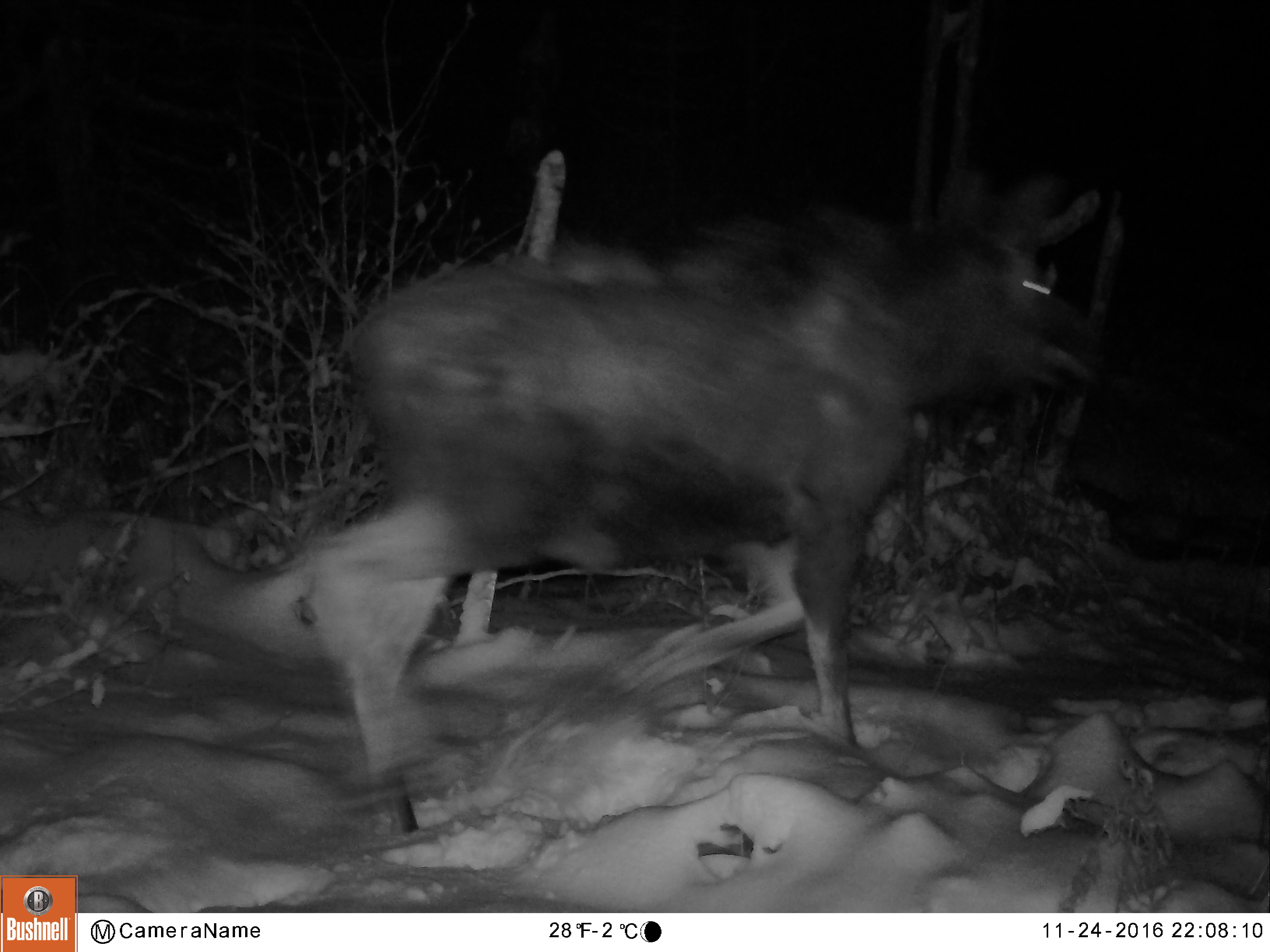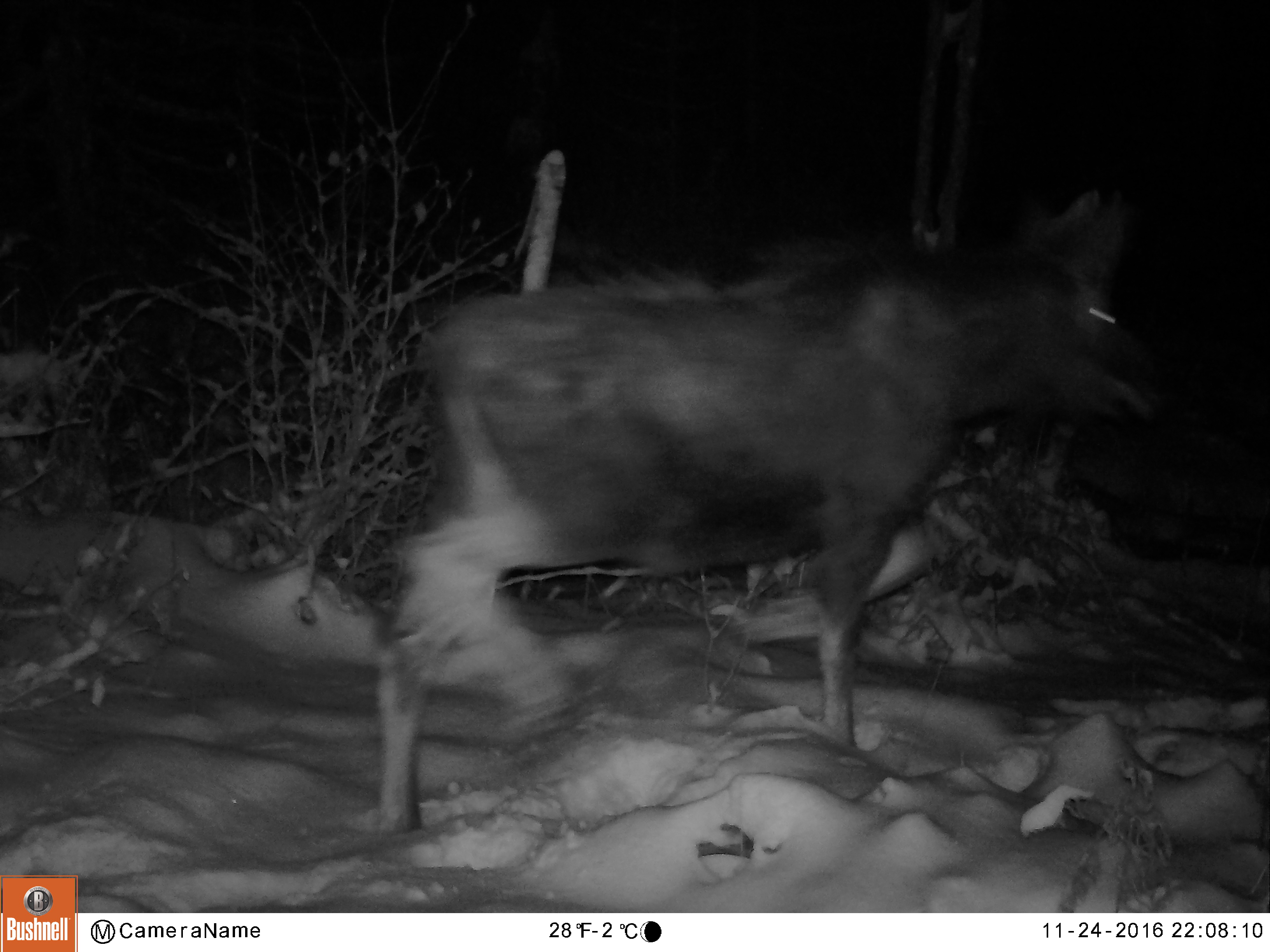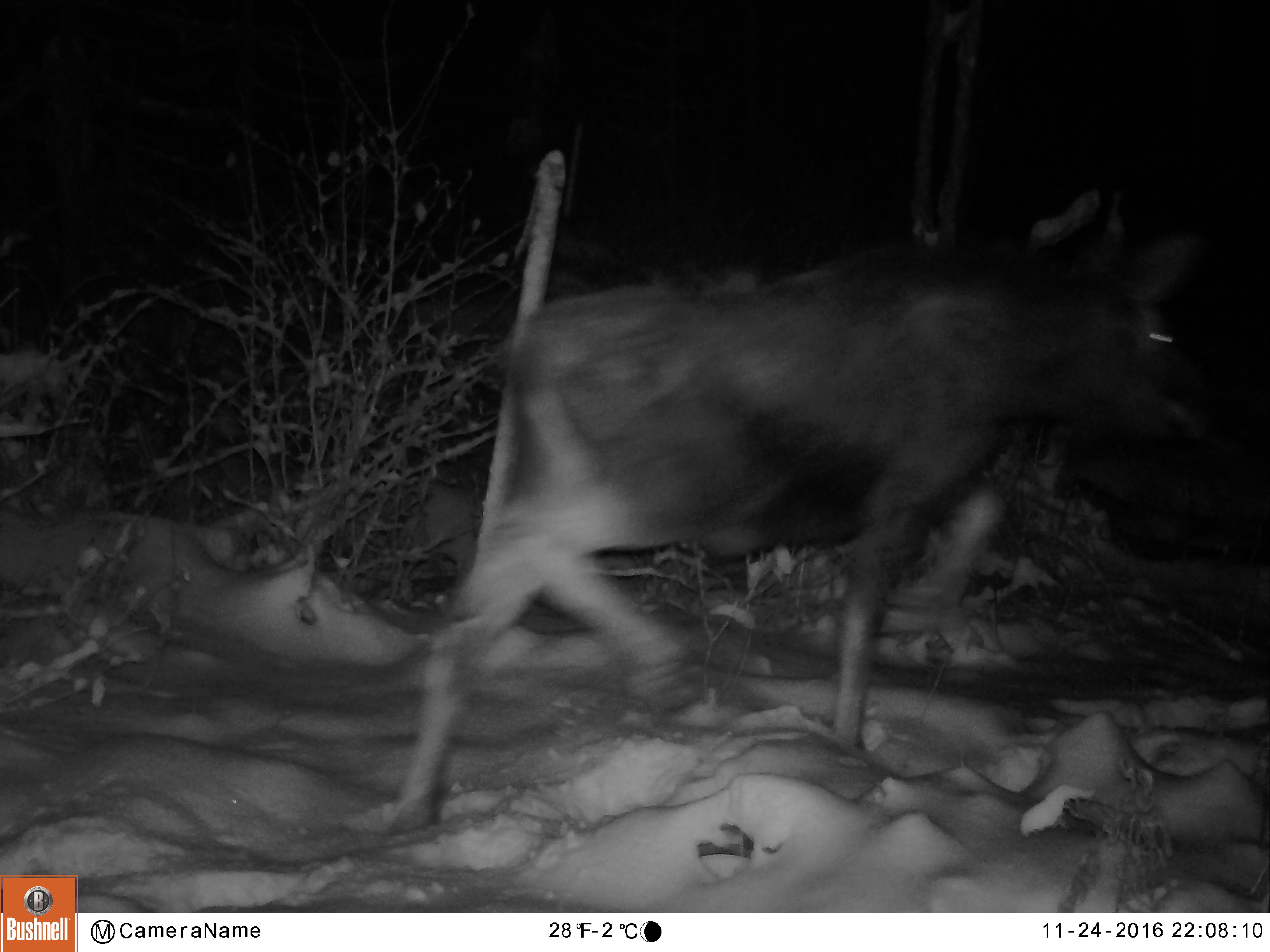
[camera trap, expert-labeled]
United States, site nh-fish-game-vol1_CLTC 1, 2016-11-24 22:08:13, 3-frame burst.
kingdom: Animalia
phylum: Chordata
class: Mammalia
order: Artiodactyla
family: Cervidae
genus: Alces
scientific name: Alces alces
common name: moose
Moose (Alces alces).